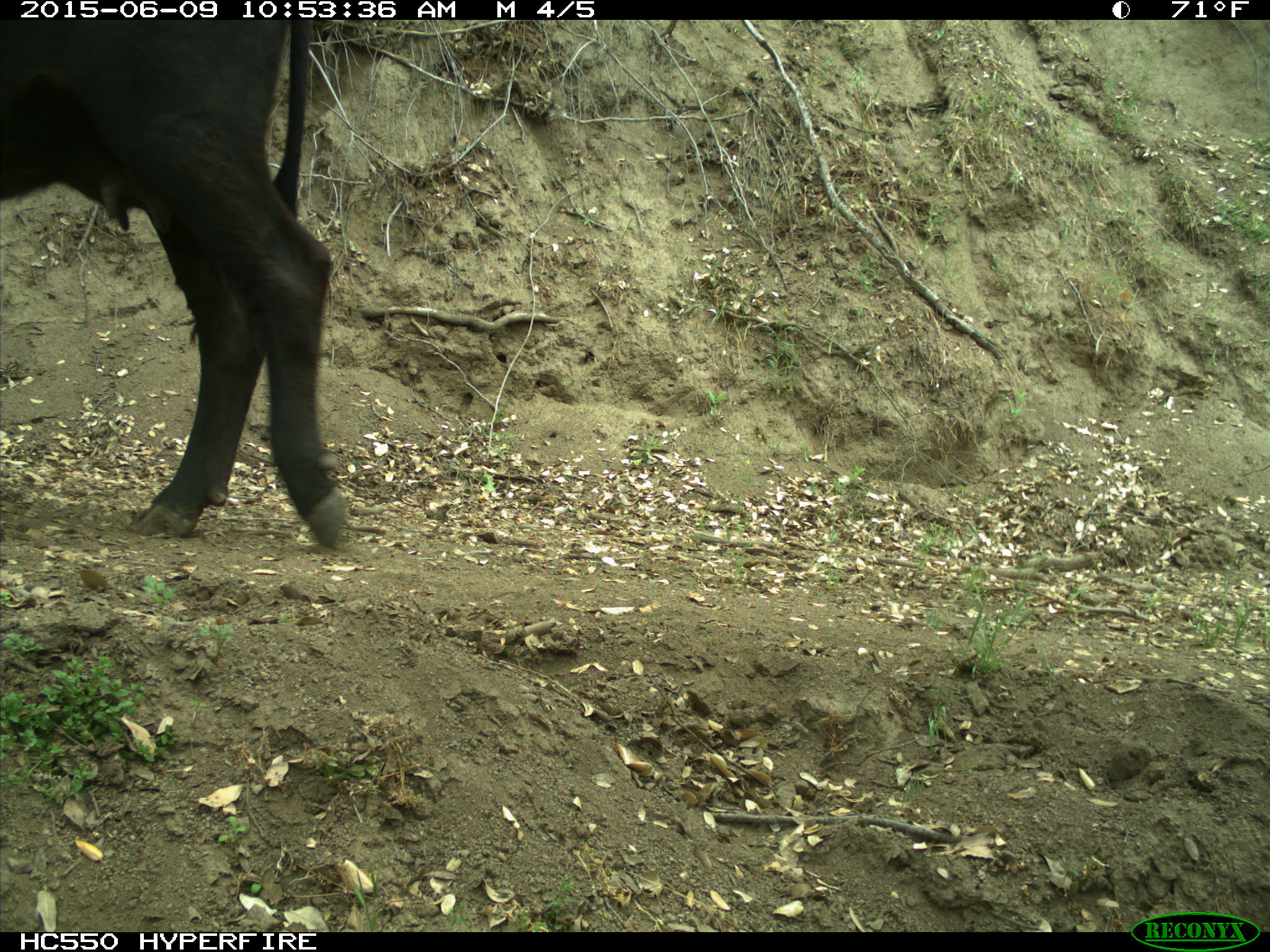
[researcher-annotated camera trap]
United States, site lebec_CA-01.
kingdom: Animalia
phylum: Chordata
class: Mammalia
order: Artiodactyla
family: Bovidae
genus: Bos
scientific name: Bos taurus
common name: domestic cow